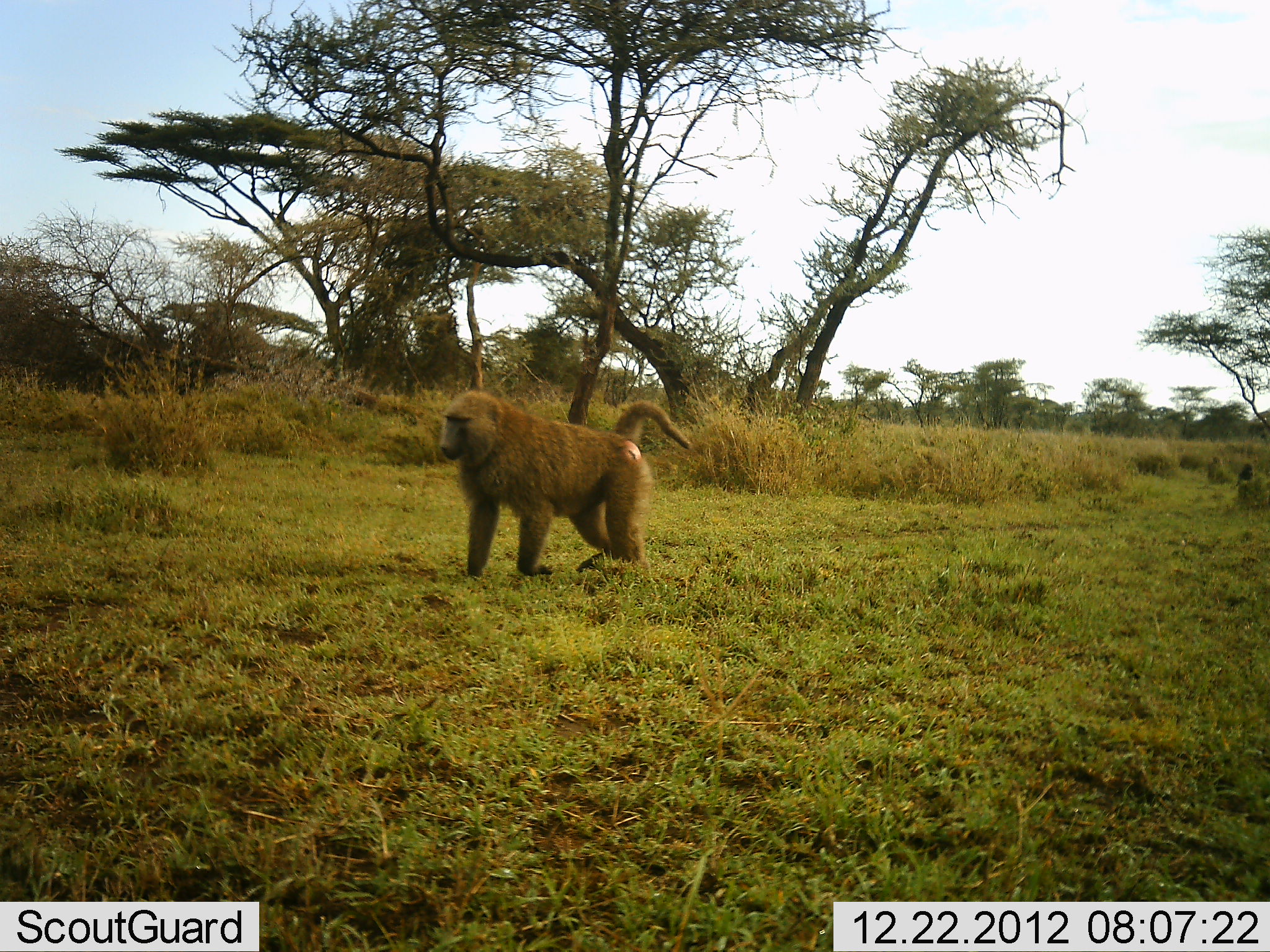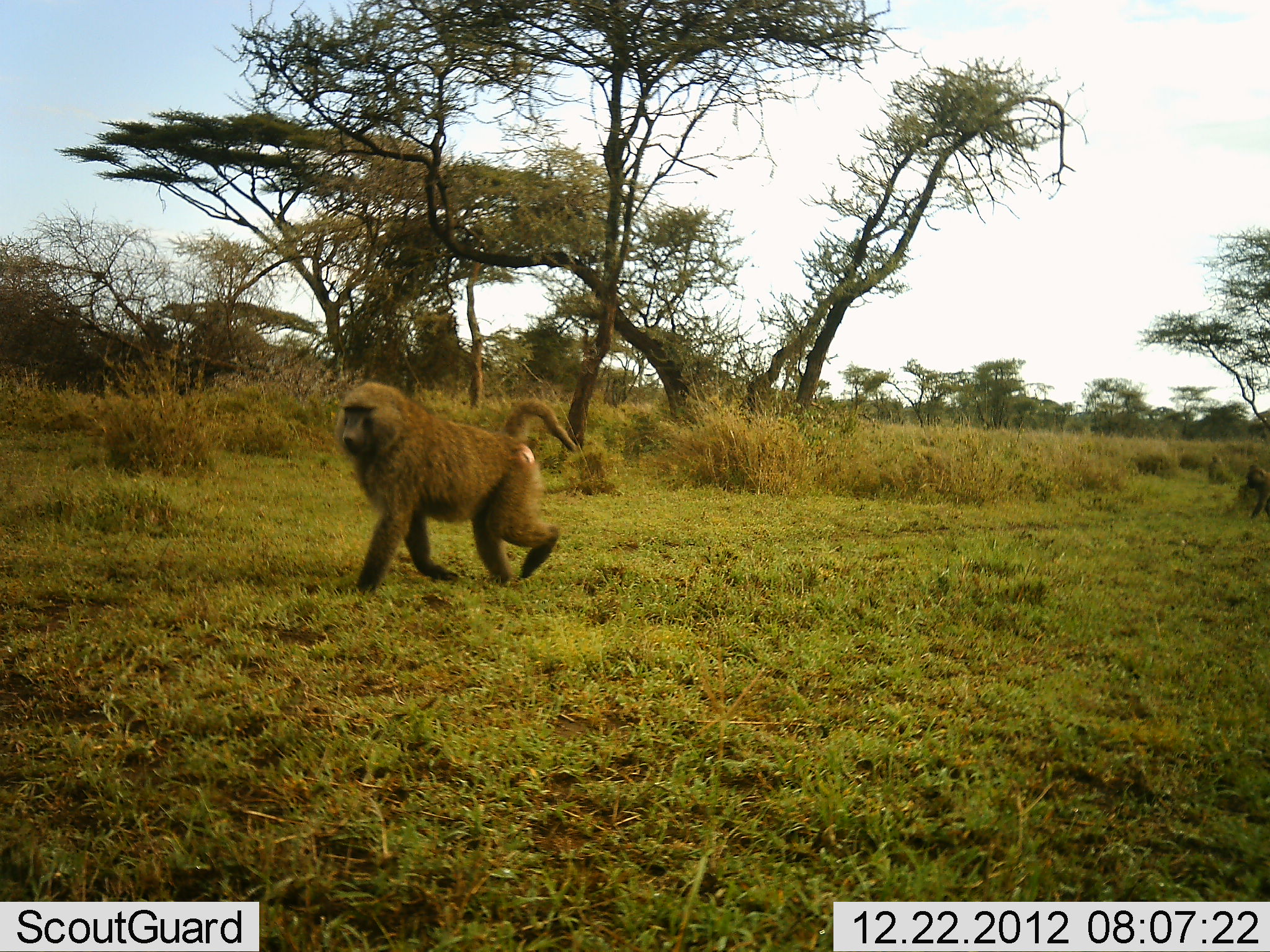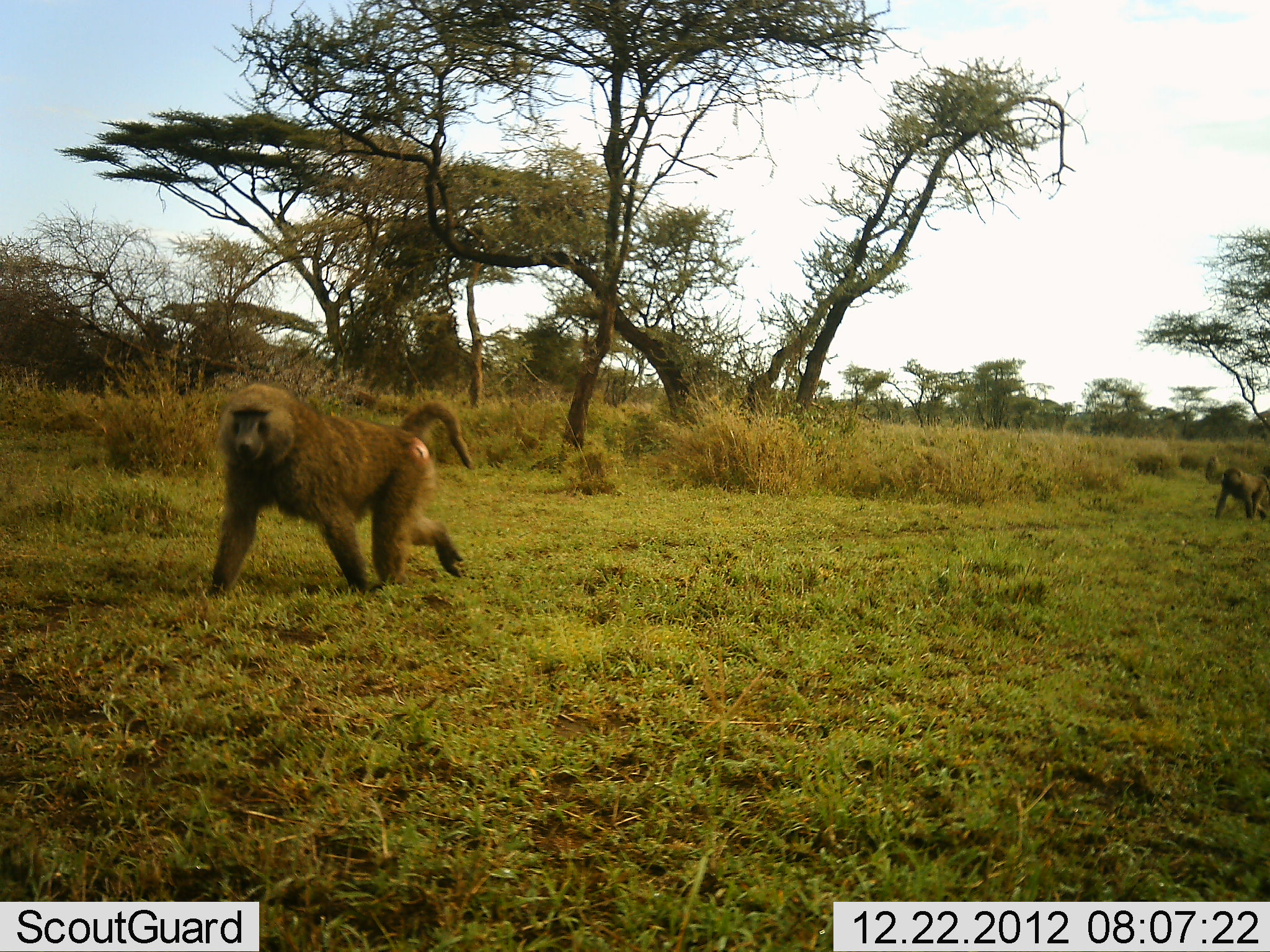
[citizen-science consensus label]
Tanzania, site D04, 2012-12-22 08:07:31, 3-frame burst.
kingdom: Animalia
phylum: Chordata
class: Mammalia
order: Primates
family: Cercopithecidae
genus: Papio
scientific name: Papio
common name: baboon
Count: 3.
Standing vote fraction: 4%.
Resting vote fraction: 12%.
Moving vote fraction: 100%.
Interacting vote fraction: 0%.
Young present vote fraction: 4%.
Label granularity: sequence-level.